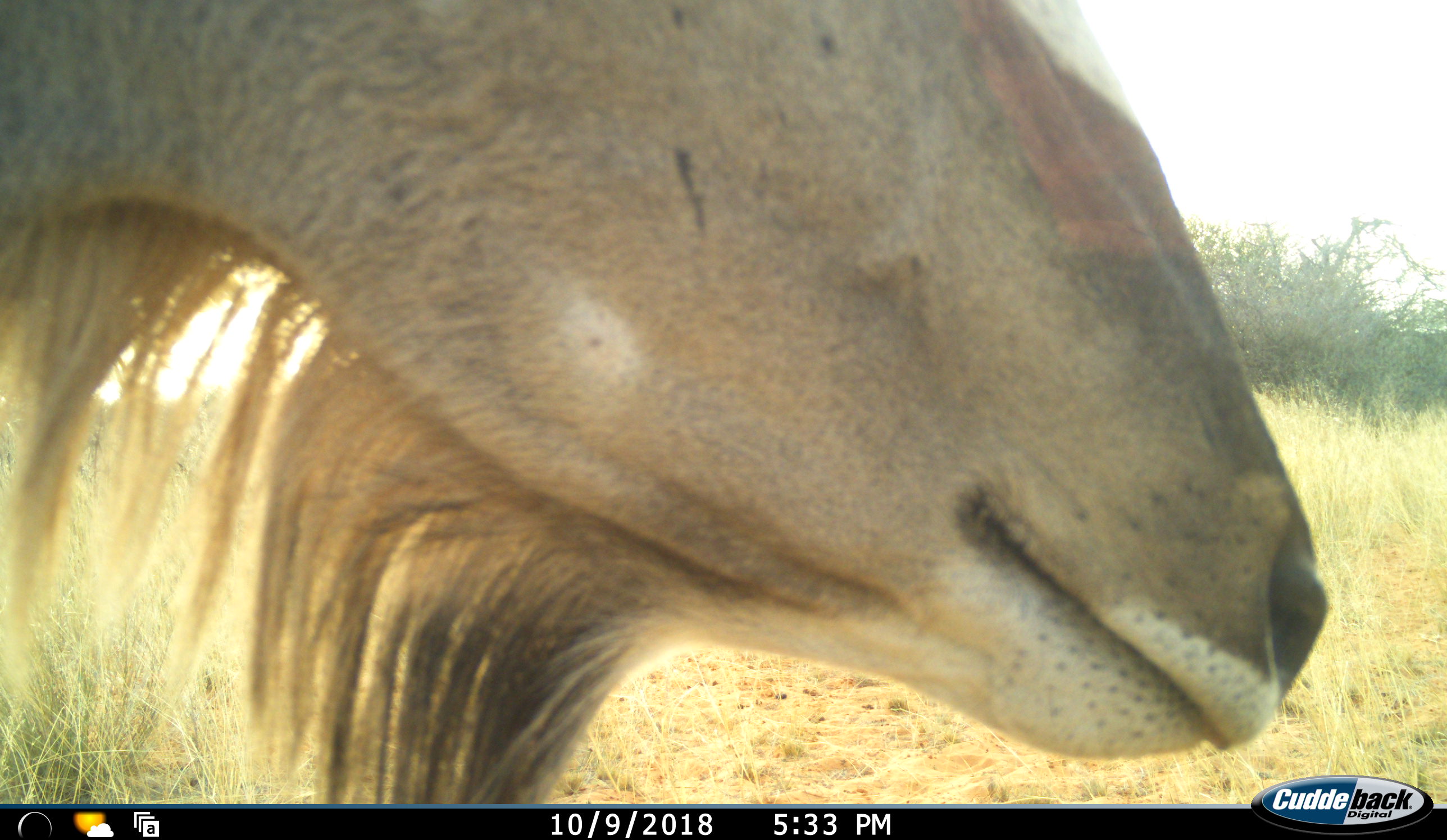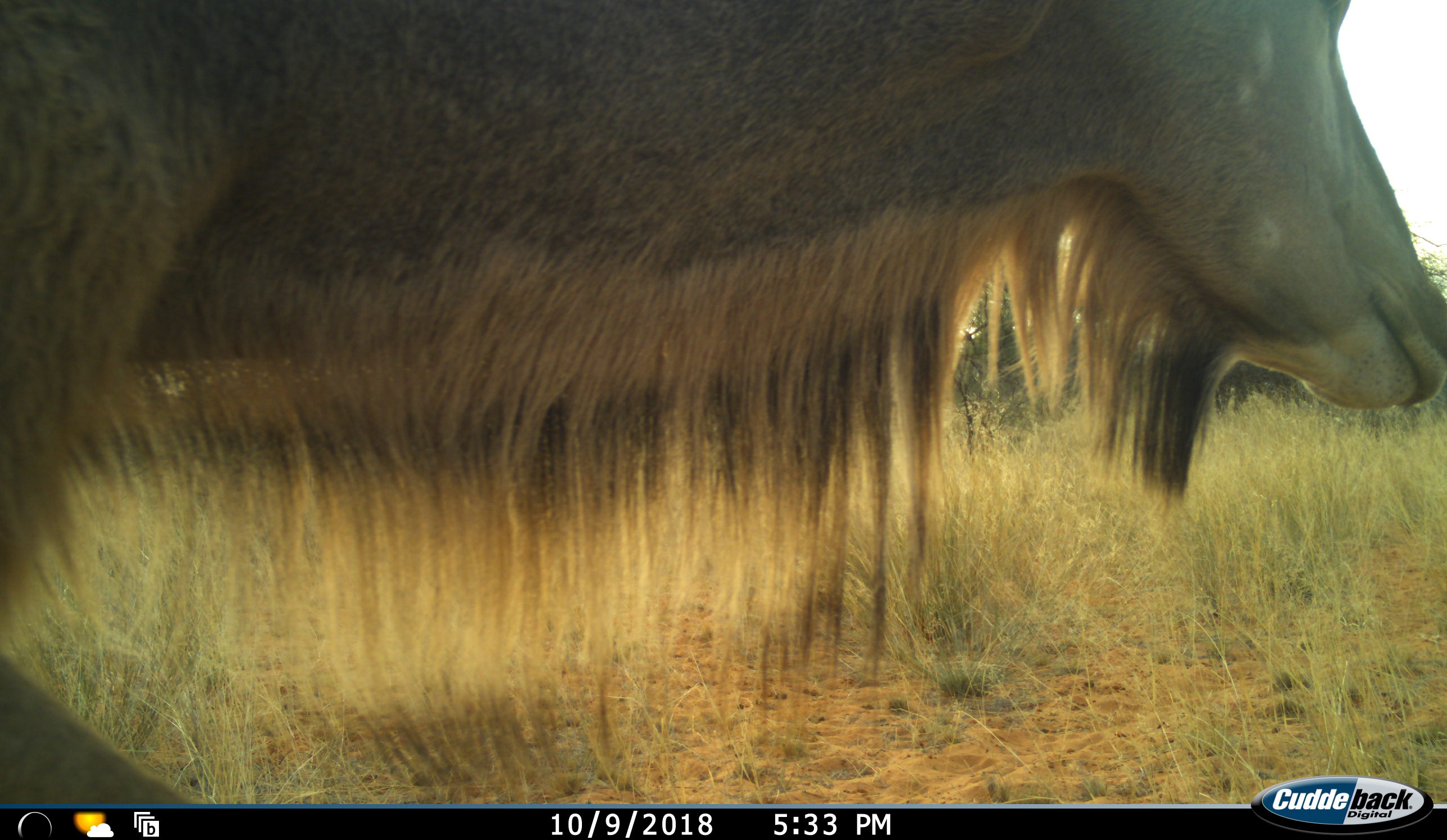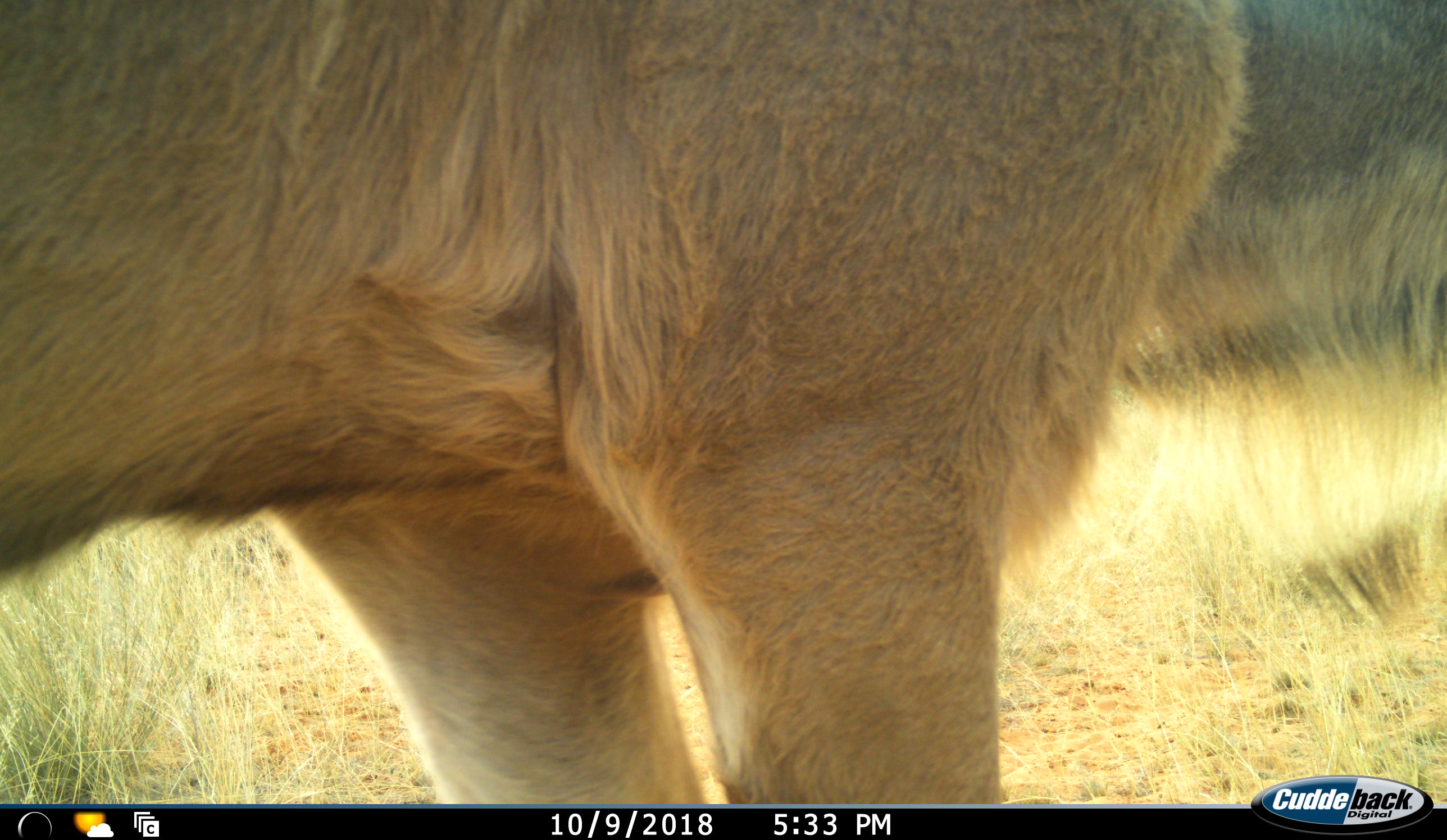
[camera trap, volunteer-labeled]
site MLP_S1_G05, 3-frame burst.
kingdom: Animalia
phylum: Chordata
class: Mammalia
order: Artiodactyla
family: Bovidae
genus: Tragelaphus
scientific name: Tragelaphus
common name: kudu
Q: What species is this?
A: Kudu (Tragelaphus).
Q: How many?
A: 1.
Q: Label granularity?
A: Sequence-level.